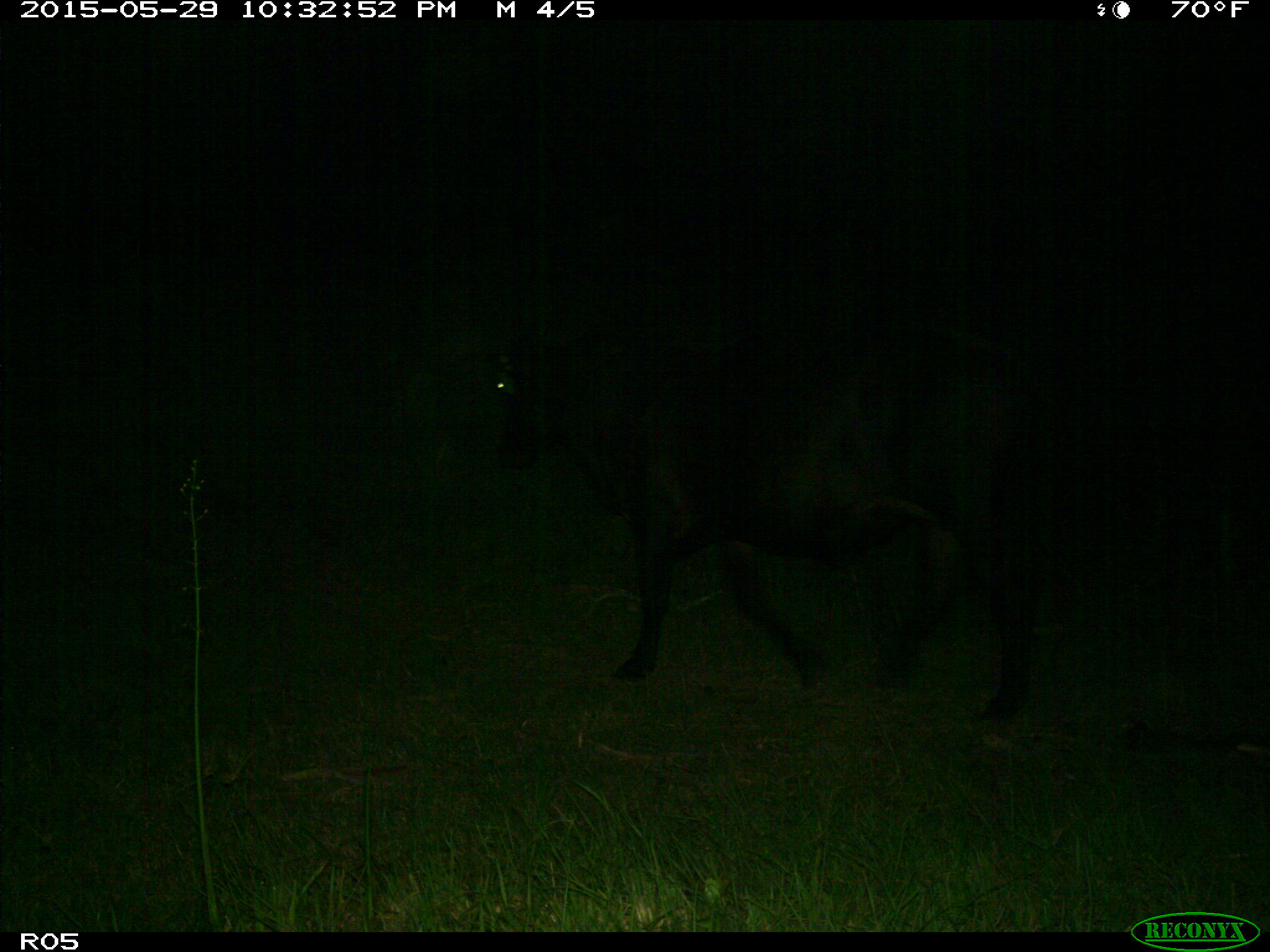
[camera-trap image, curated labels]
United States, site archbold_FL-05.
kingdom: Animalia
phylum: Chordata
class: Mammalia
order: Artiodactyla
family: Bovidae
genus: Bos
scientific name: Bos taurus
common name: domestic cow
Bos taurus (domestic cow).